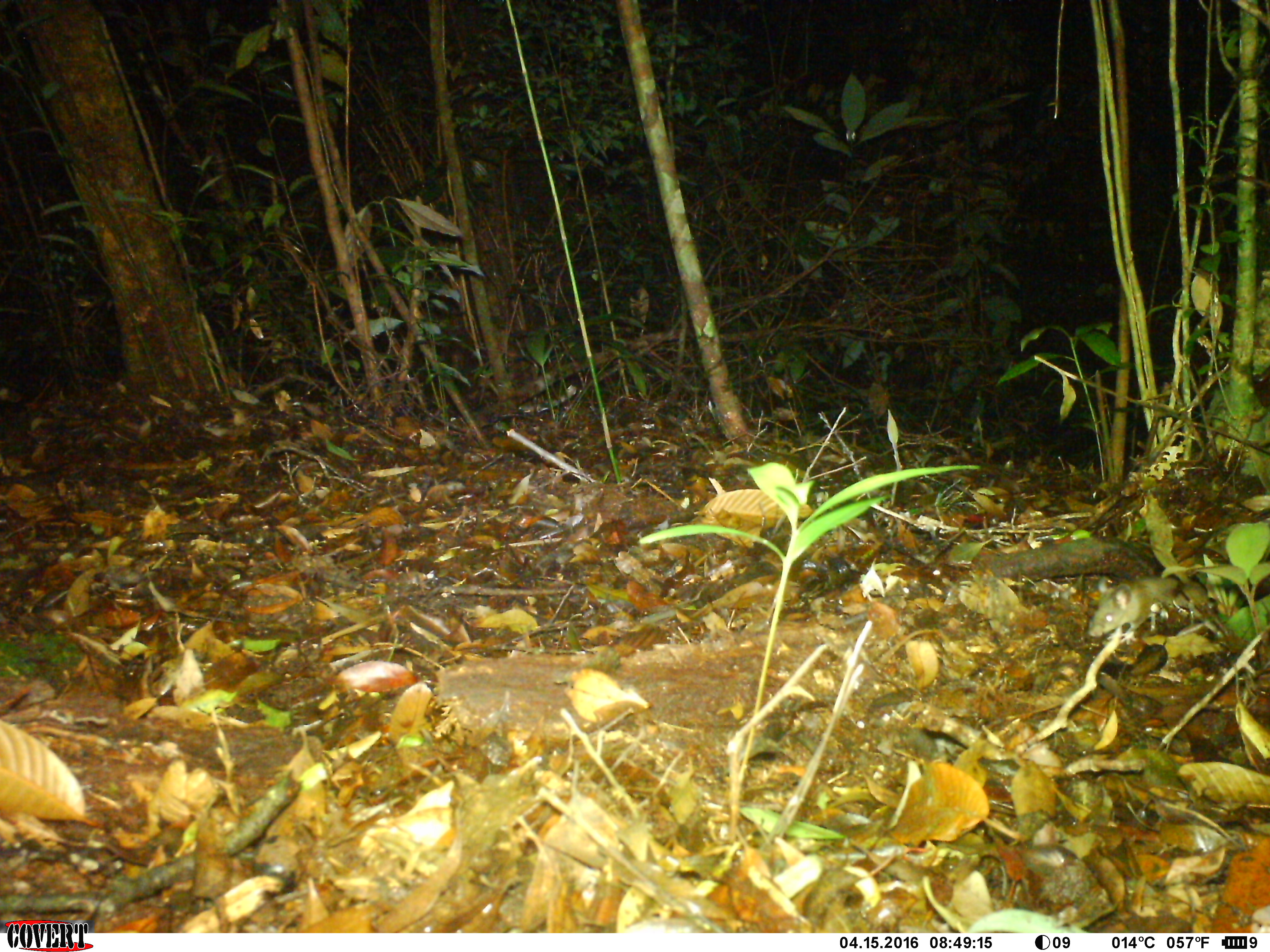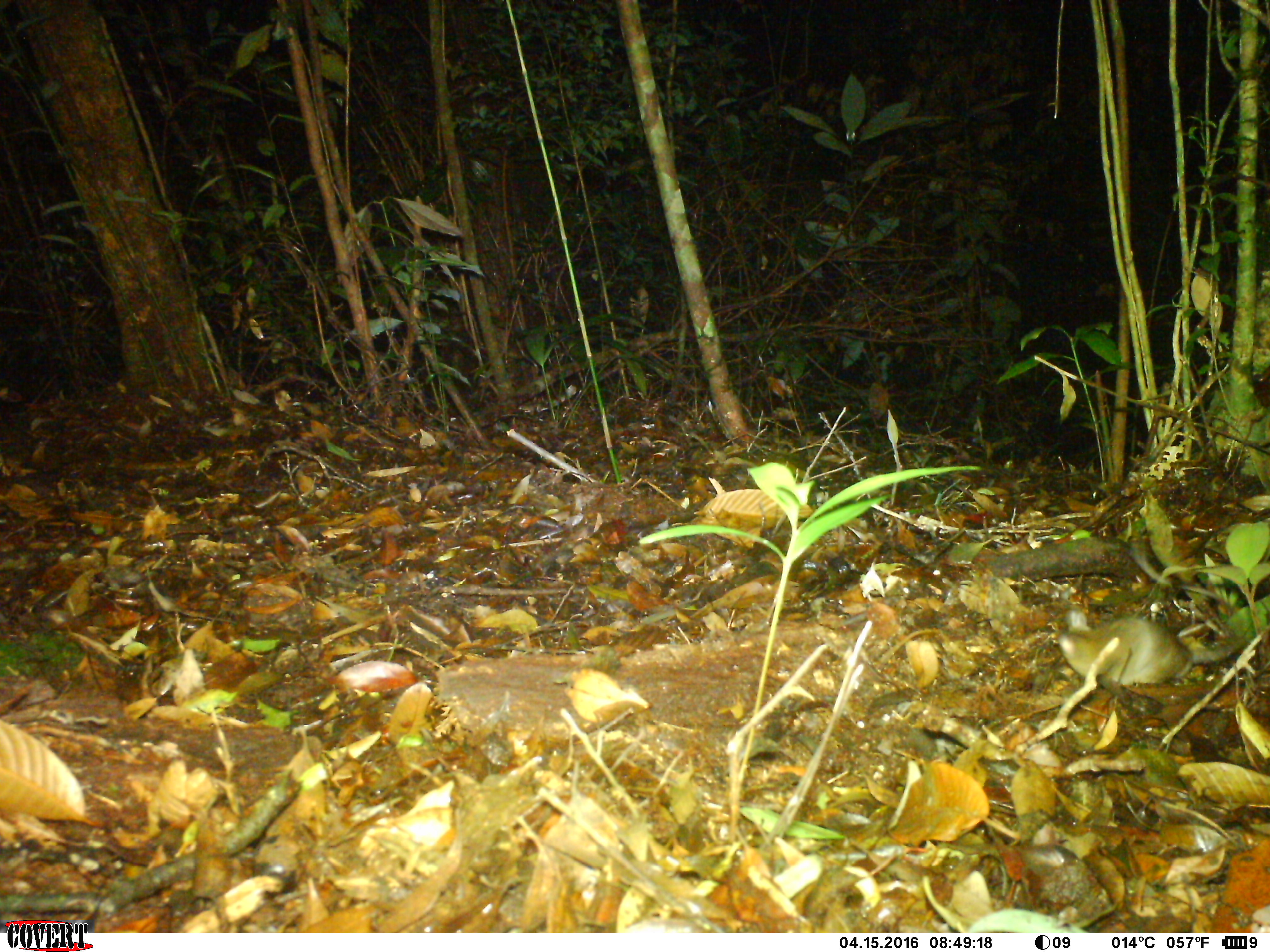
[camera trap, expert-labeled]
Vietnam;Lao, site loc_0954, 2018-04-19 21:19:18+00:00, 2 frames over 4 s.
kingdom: Animalia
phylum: Chordata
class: Mammalia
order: Rodentia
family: Muridae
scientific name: Muridae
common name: old-world mice and rats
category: unidentified murid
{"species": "unidentified murid (old-world mice and rats) (Muridae)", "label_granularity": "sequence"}